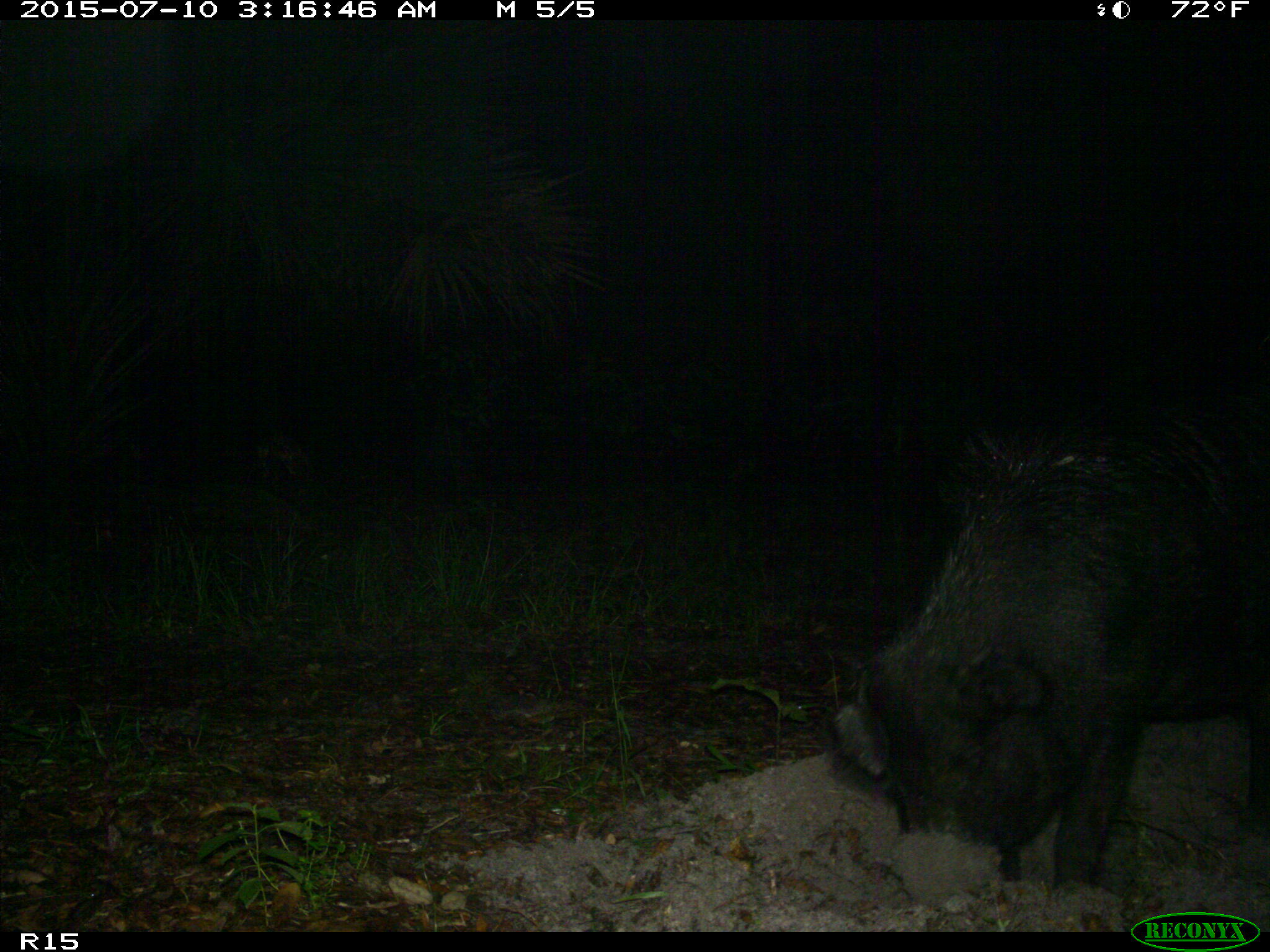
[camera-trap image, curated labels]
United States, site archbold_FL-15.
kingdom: Animalia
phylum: Chordata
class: Mammalia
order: Artiodactyla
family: Suidae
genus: Sus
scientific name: Sus scrofa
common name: wild boar